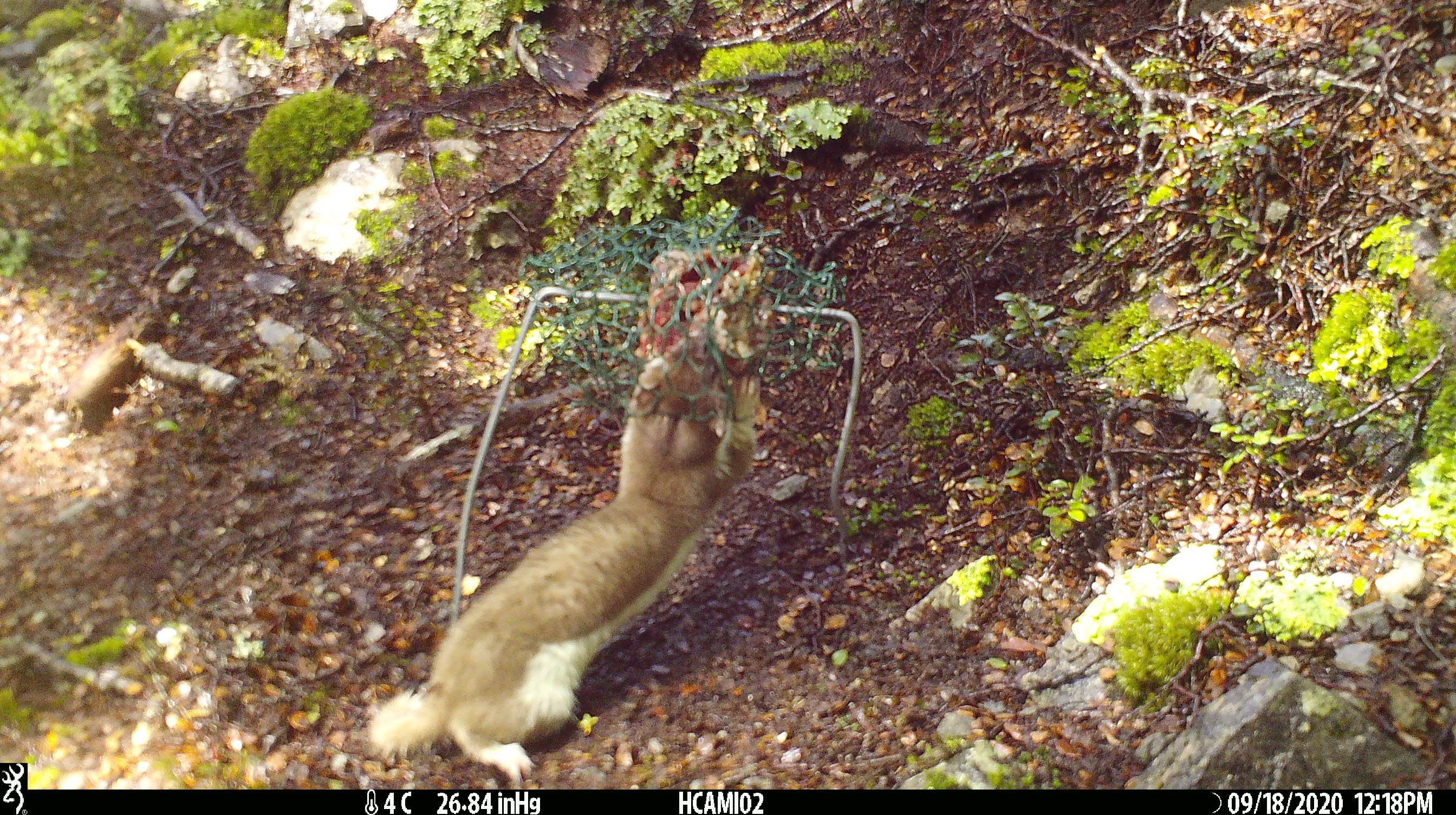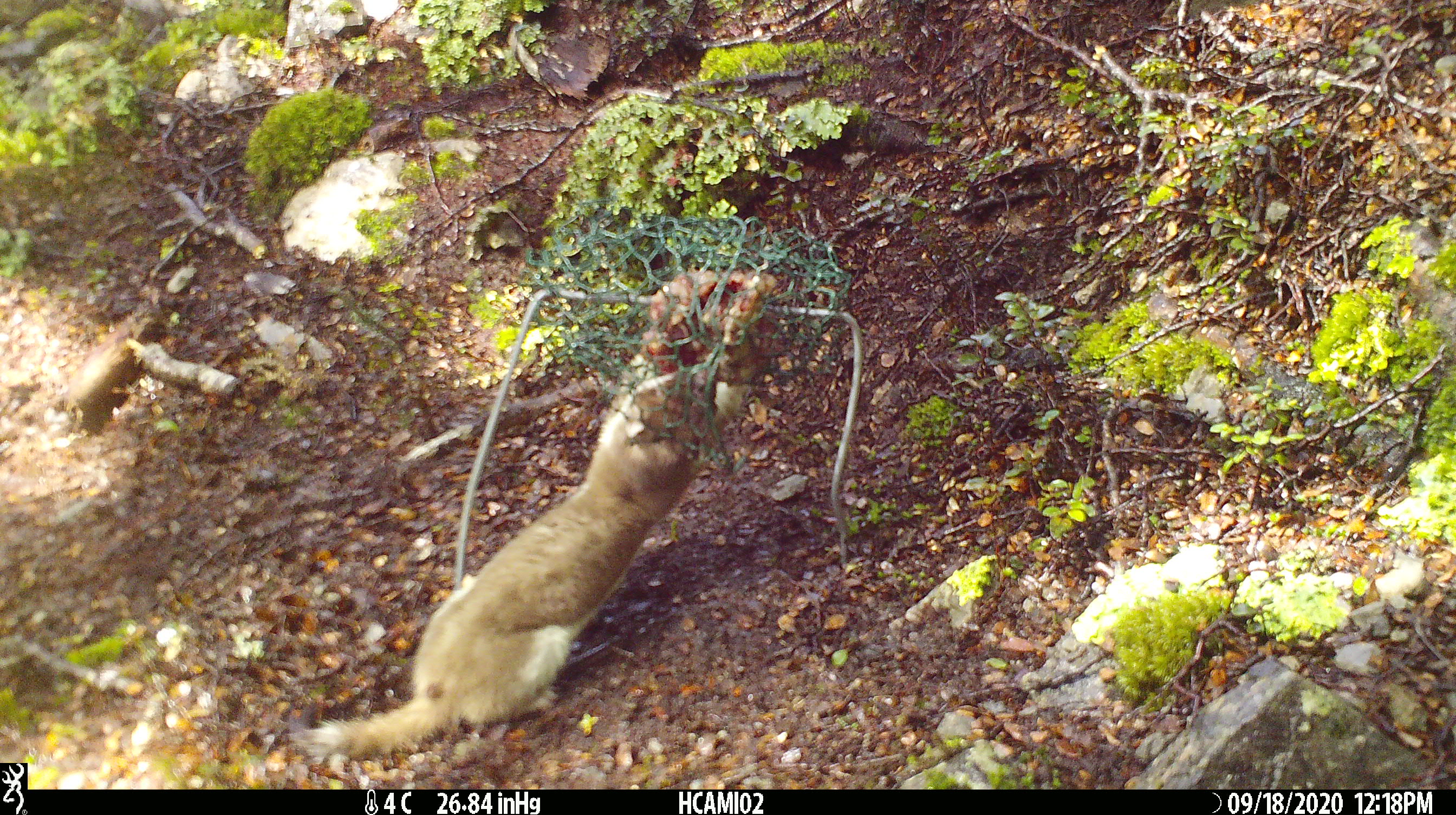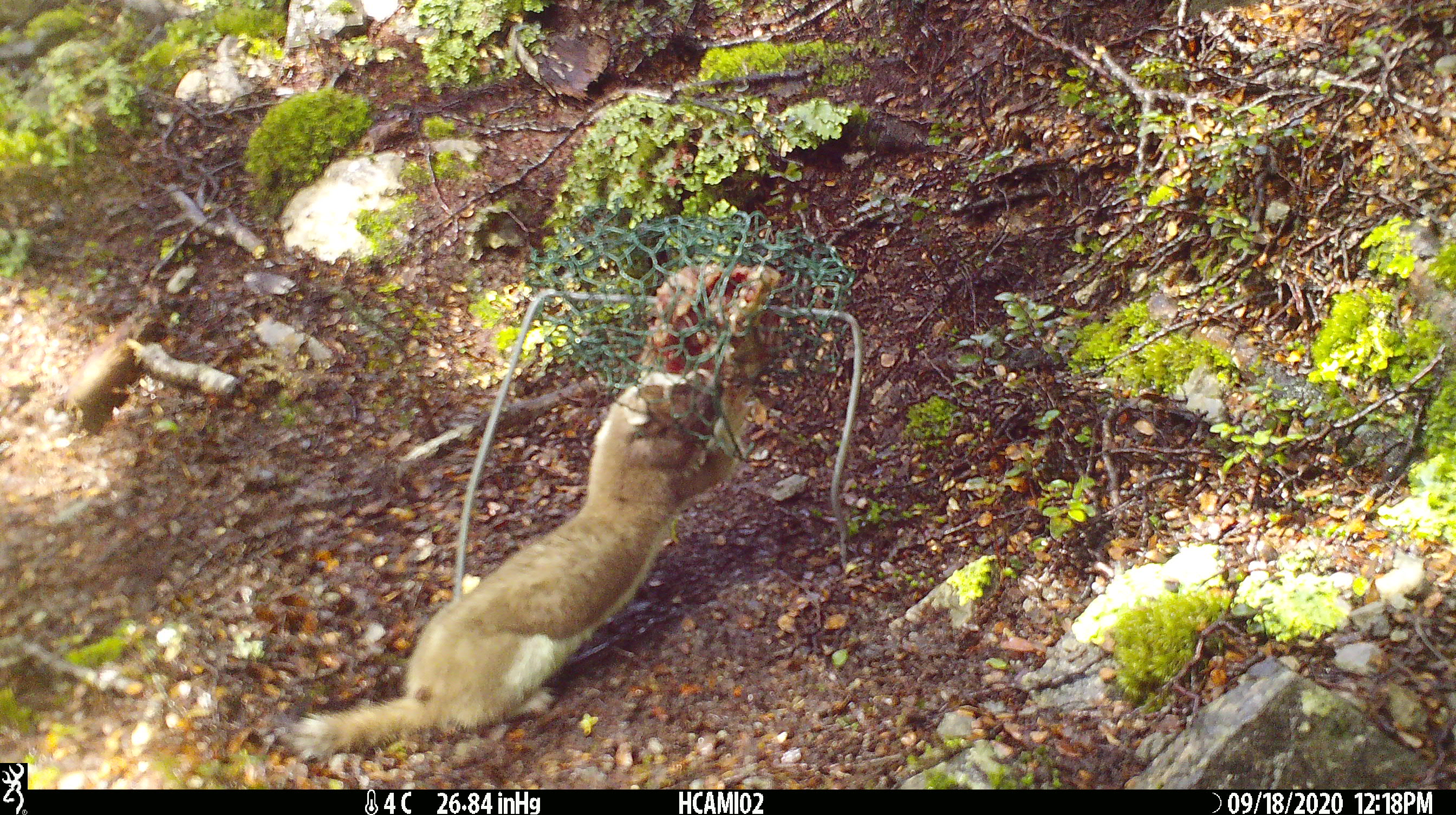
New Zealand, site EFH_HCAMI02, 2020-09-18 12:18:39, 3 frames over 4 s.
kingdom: Animalia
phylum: Chordata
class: Mammalia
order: Carnivora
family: Mustelidae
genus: Mustela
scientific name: Mustela erminea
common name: stoat